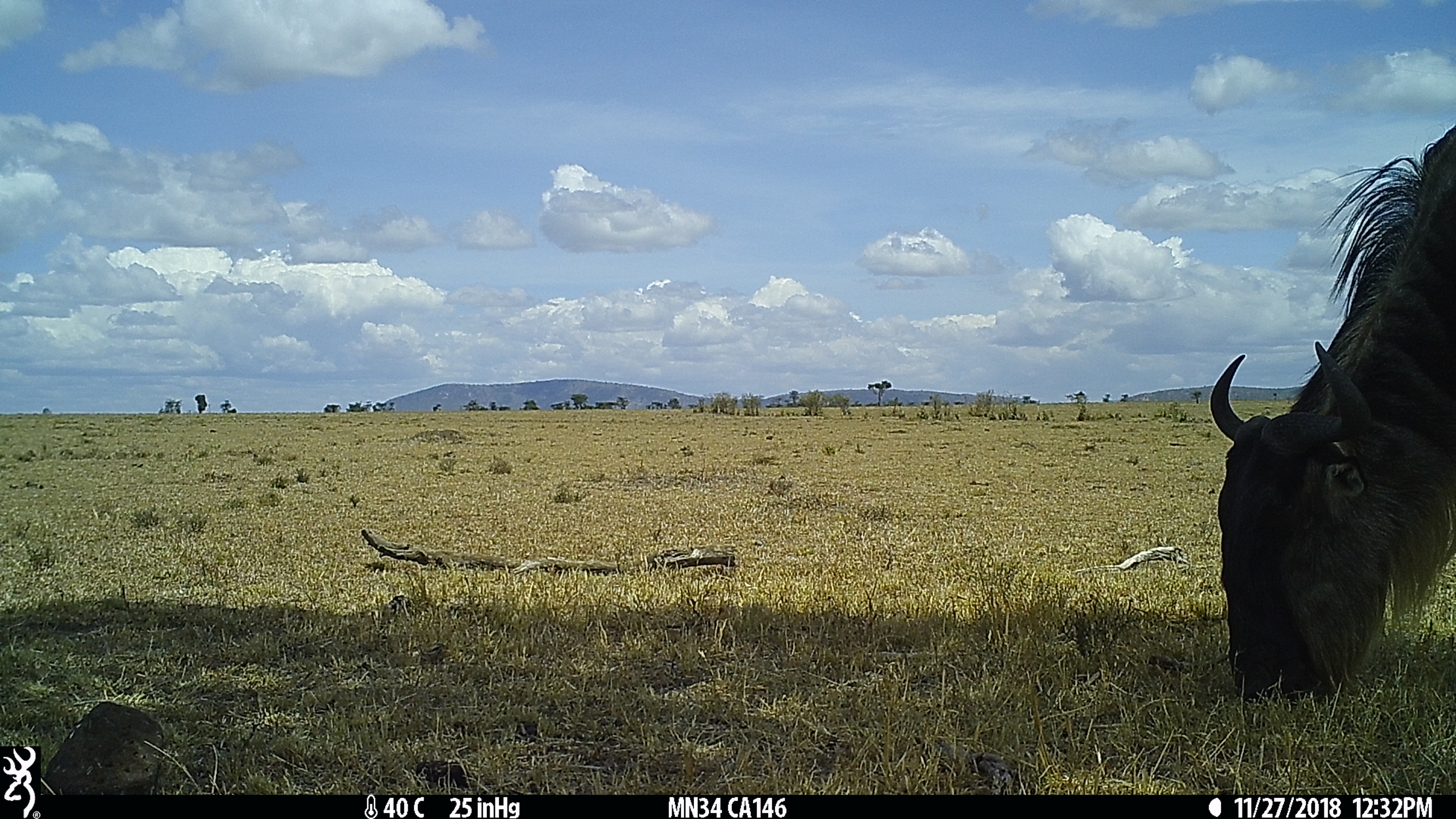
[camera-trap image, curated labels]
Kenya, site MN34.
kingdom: Animalia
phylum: Chordata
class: Mammalia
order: Artiodactyla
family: Bovidae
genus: Connochaetes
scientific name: Connochaetes taurinus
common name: blue wildebeest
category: wildebeest